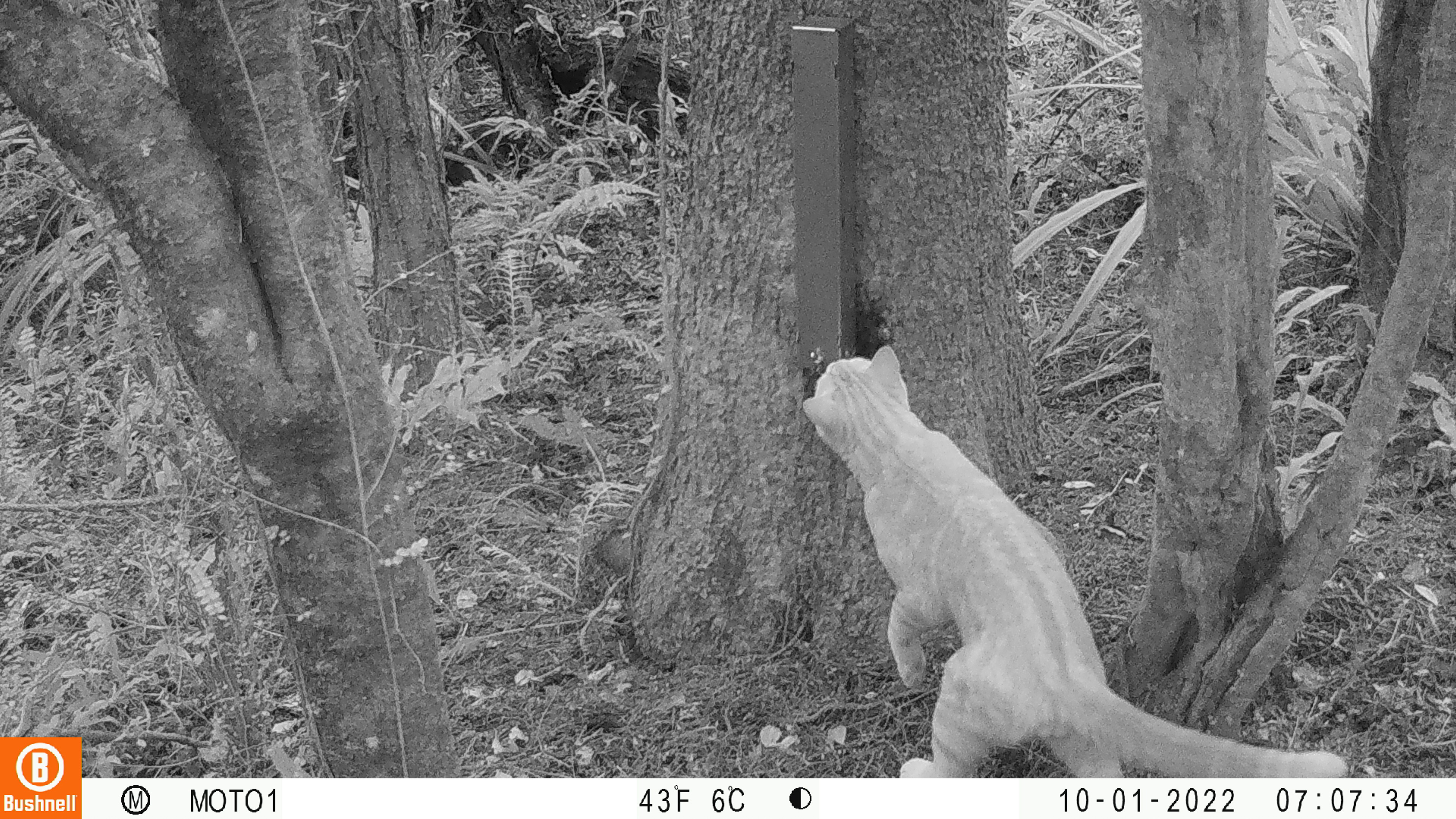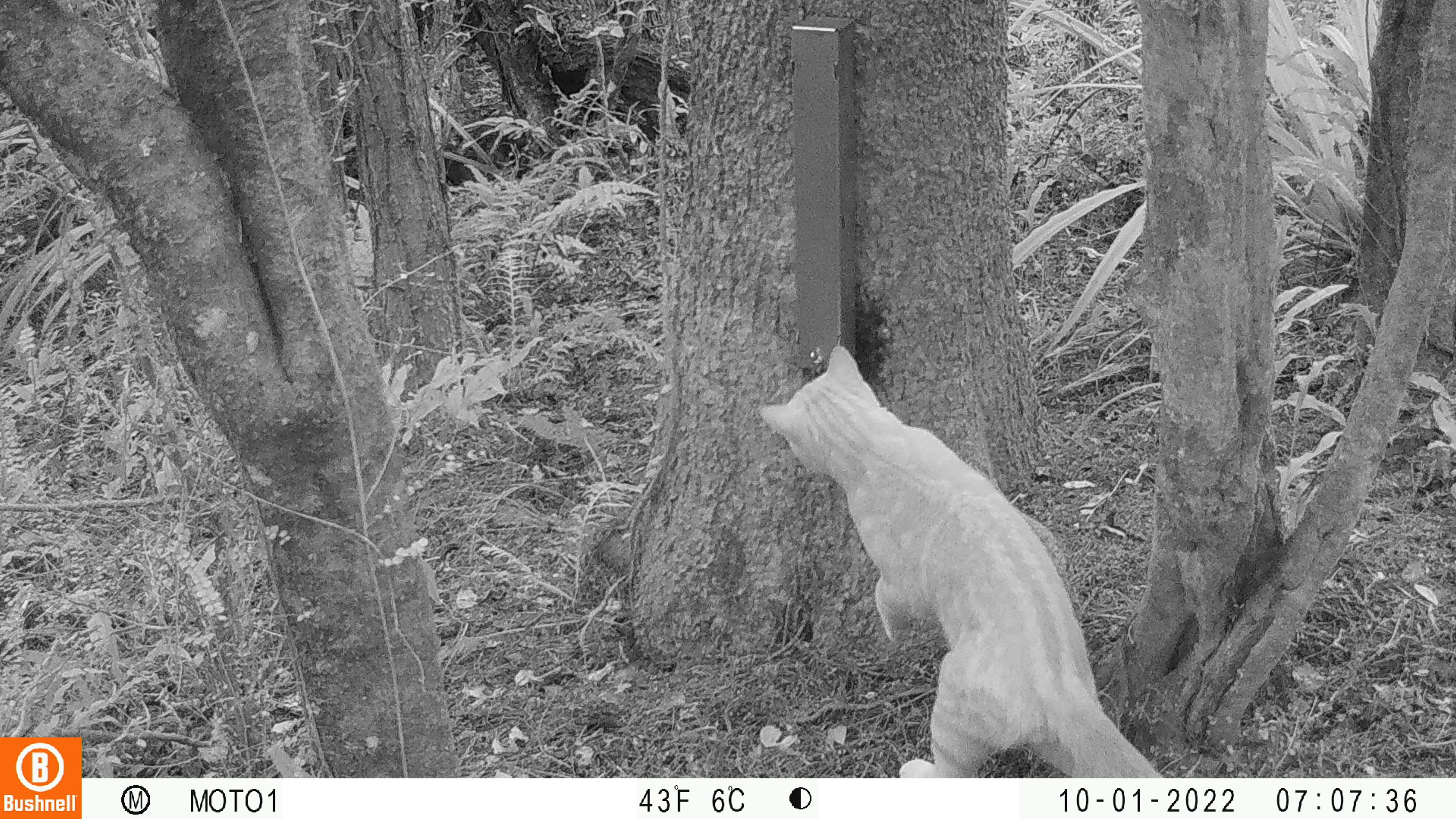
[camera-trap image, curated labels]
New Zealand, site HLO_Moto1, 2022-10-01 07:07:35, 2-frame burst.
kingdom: Animalia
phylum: Chordata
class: Mammalia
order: Carnivora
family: Felidae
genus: Felis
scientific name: Felis catus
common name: domestic cat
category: cat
Cat (domestic cat) (Felis catus).